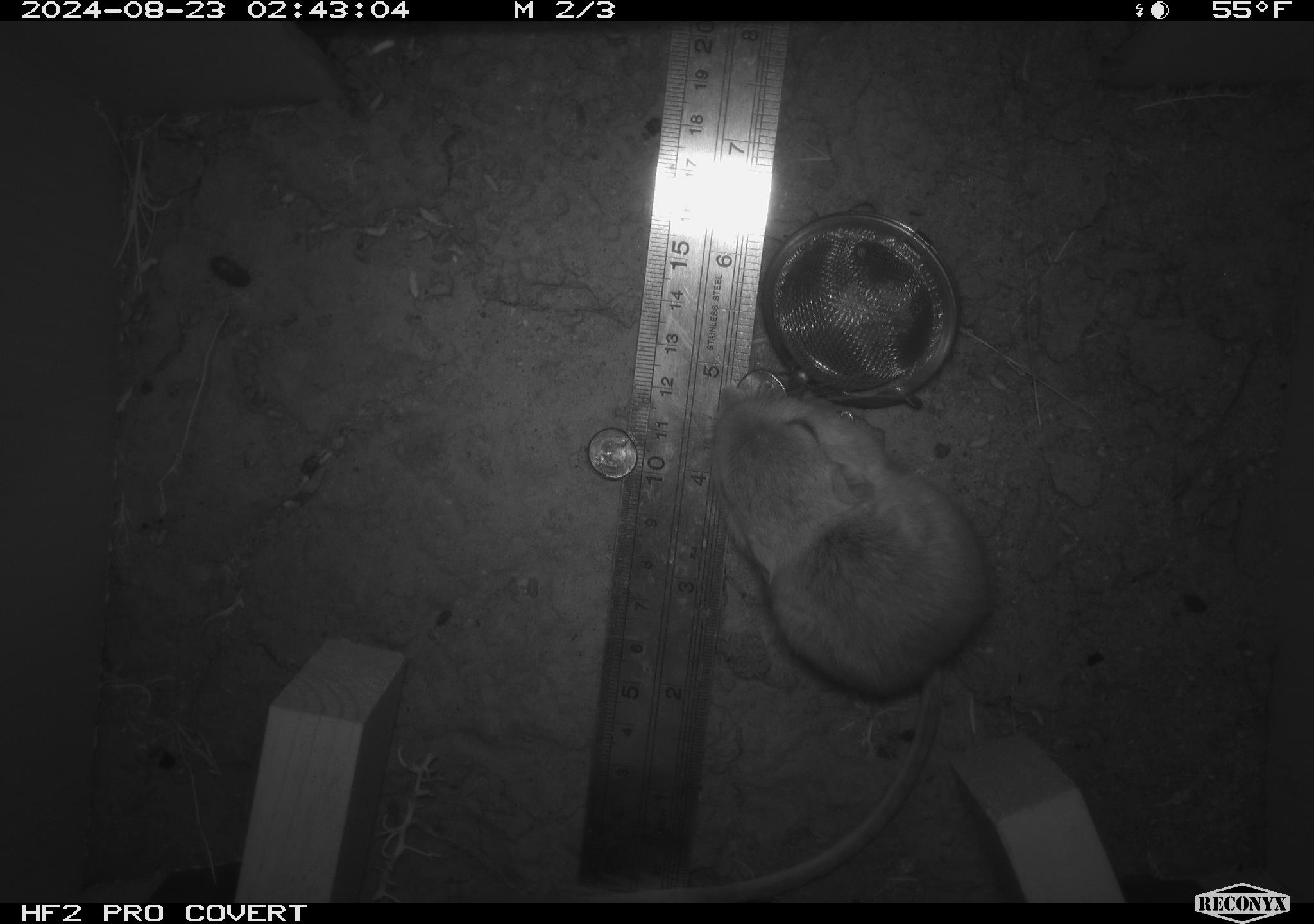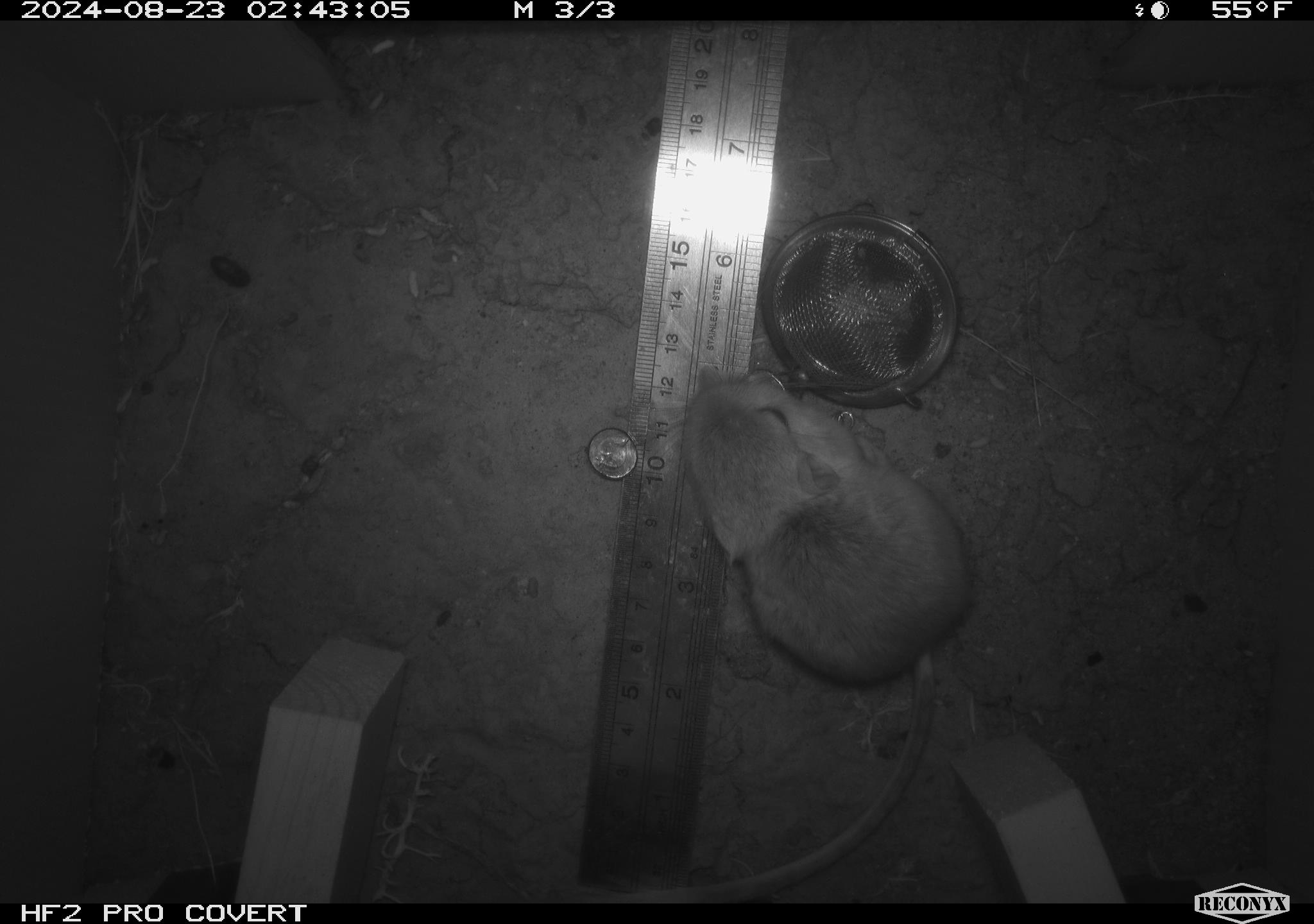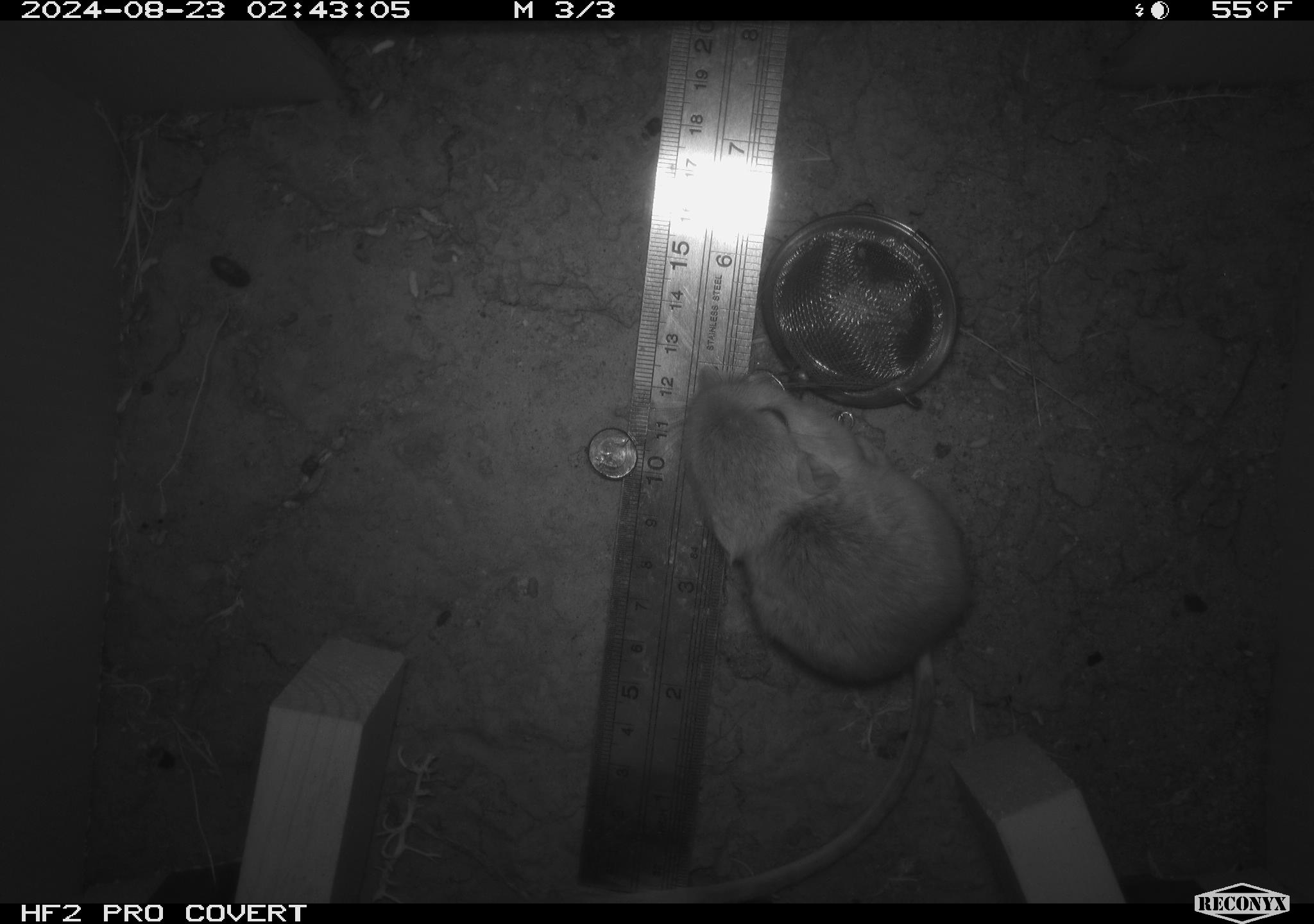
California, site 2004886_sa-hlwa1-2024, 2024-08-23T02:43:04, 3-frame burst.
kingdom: Animalia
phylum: Chordata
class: Mammalia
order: Rodentia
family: Heteromyidae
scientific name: Heteromyidae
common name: kangaroo rats and pocket mice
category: heteromyidae family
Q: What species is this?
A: Heteromyidae family (kangaroo rats and pocket mice) (Heteromyidae).